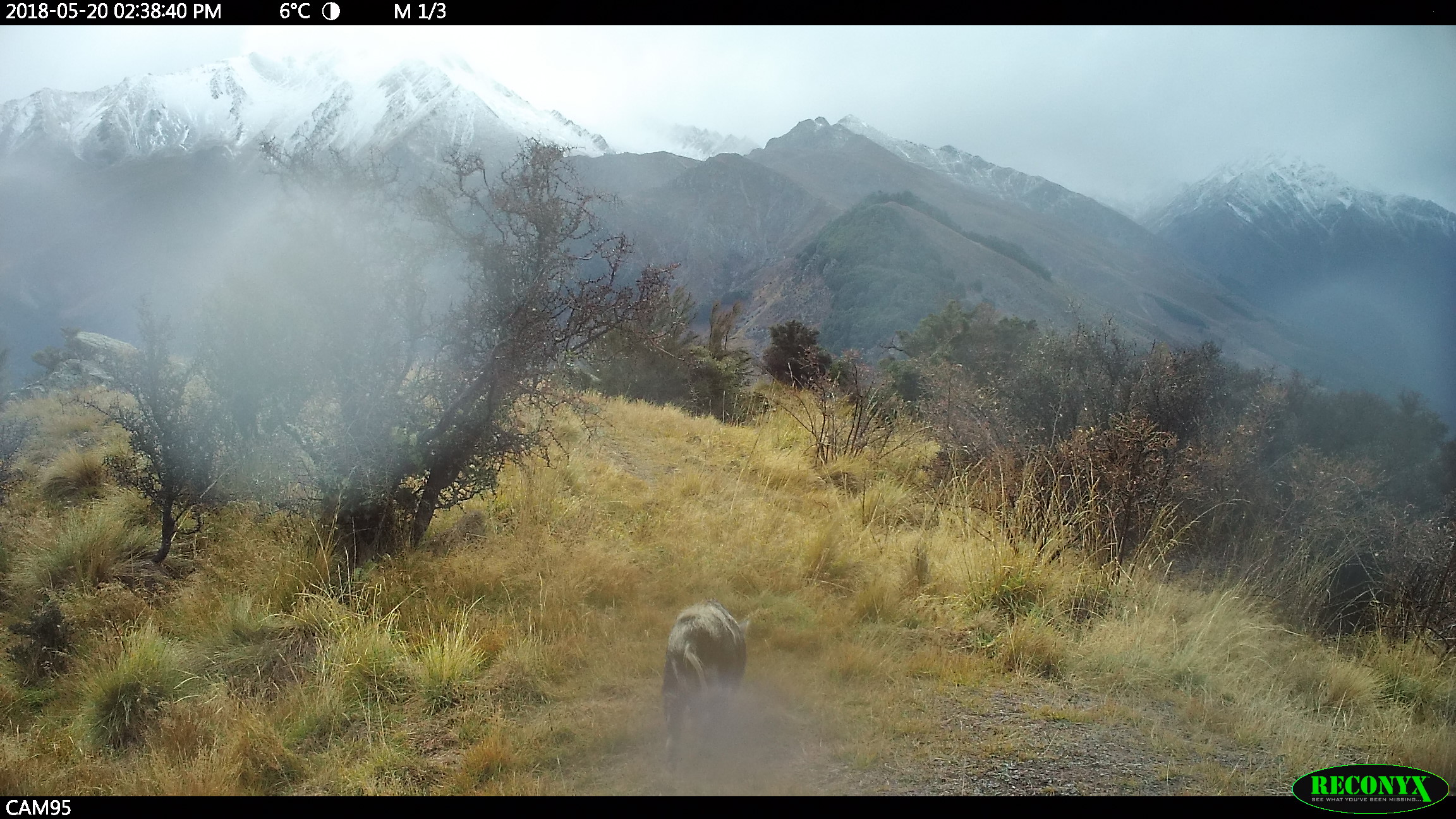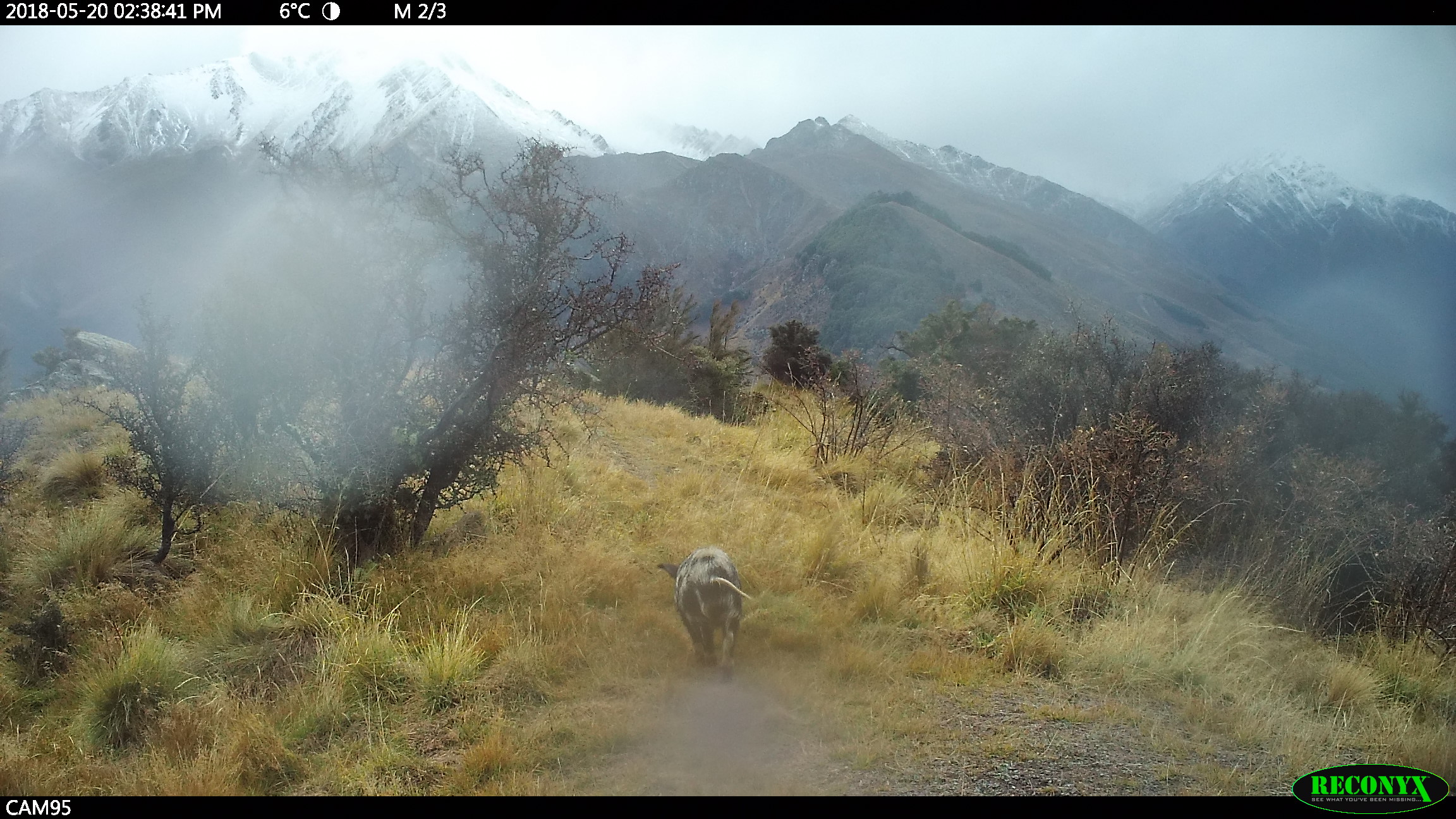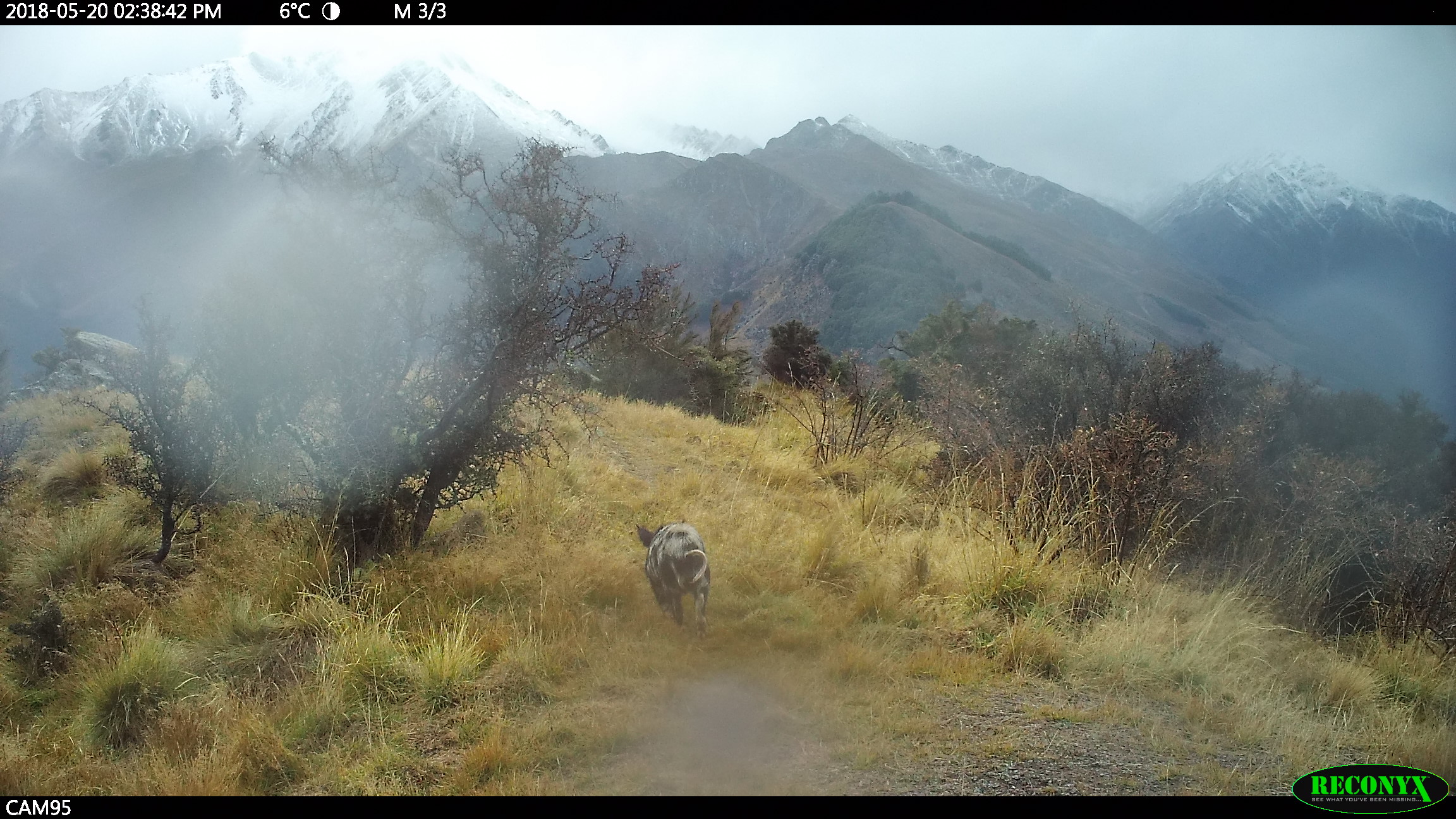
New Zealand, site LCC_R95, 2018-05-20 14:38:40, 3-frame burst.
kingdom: Animalia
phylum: Chordata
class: Mammalia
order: Artiodactyla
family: Suidae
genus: Sus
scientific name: Sus scrofa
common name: pig